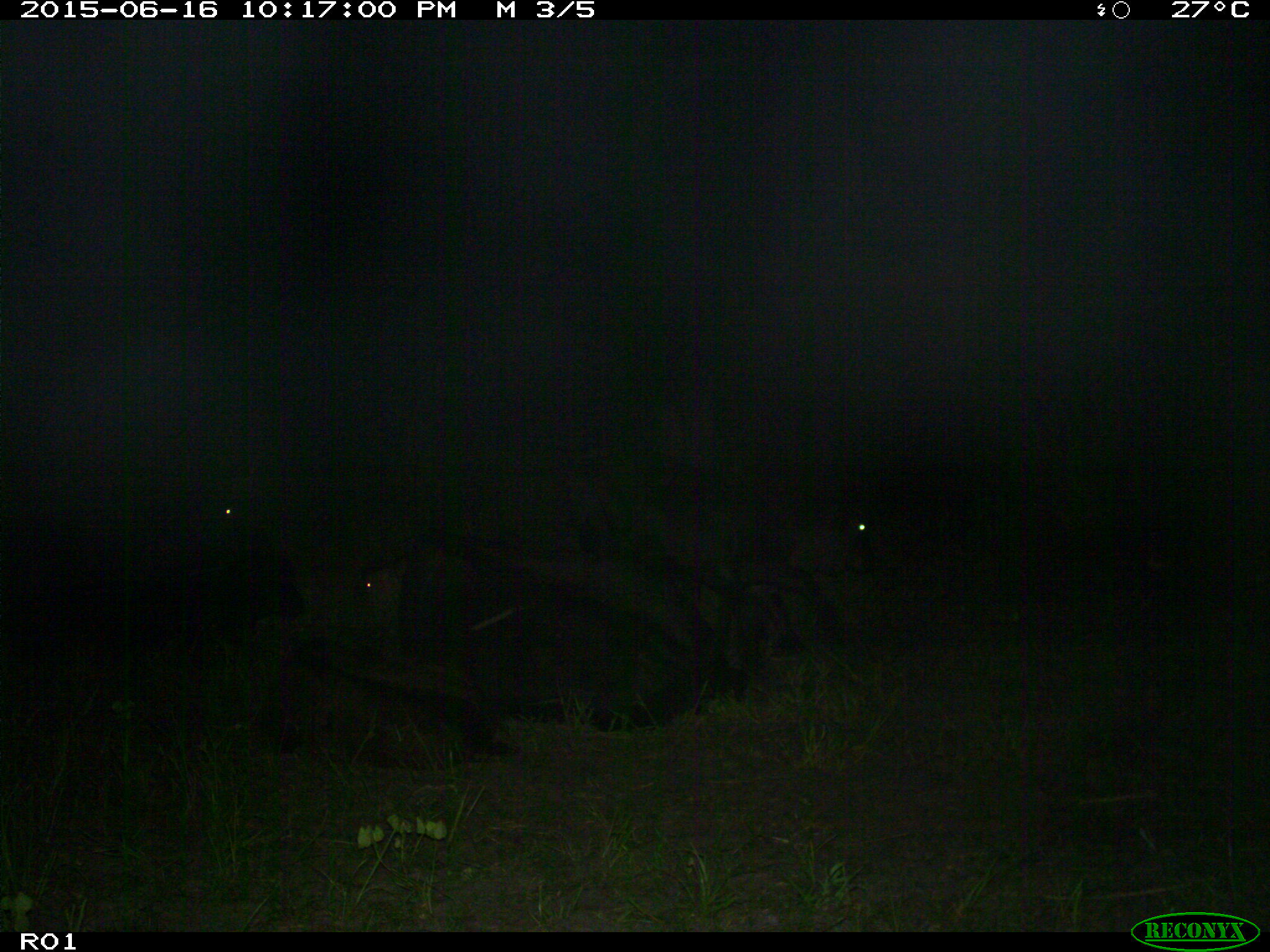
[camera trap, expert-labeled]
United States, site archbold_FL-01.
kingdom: Animalia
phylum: Chordata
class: Mammalia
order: Artiodactyla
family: Bovidae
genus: Bos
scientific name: Bos taurus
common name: domestic cow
Bos taurus (domestic cow).